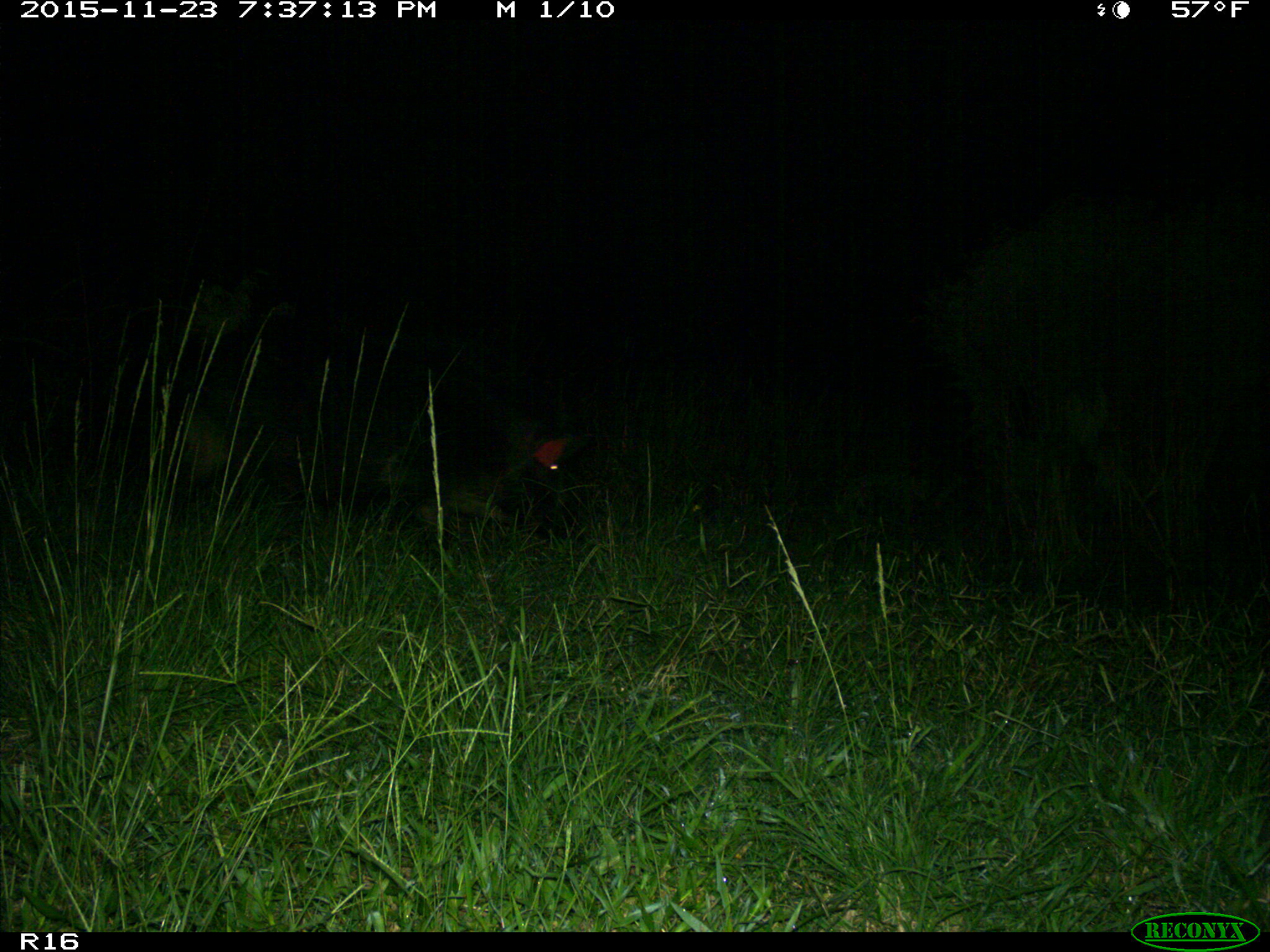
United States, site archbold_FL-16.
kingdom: Animalia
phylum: Chordata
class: Mammalia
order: Artiodactyla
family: Suidae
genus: Sus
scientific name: Sus scrofa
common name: wild boar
Sus scrofa (wild boar).